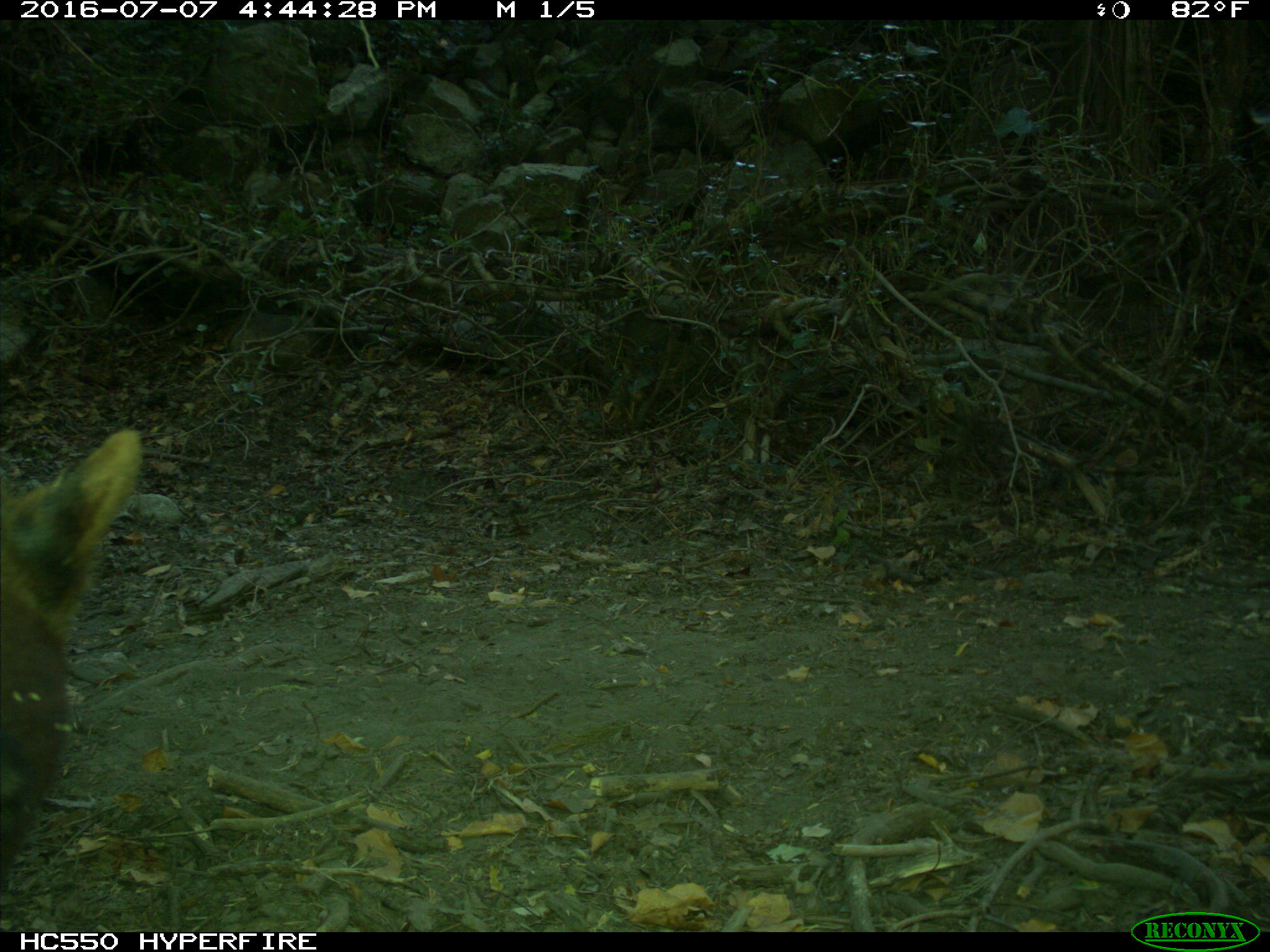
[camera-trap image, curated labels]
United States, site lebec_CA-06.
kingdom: Animalia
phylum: Chordata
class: Mammalia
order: Carnivora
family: Ursidae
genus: Ursus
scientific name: Ursus americanus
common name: american black bear